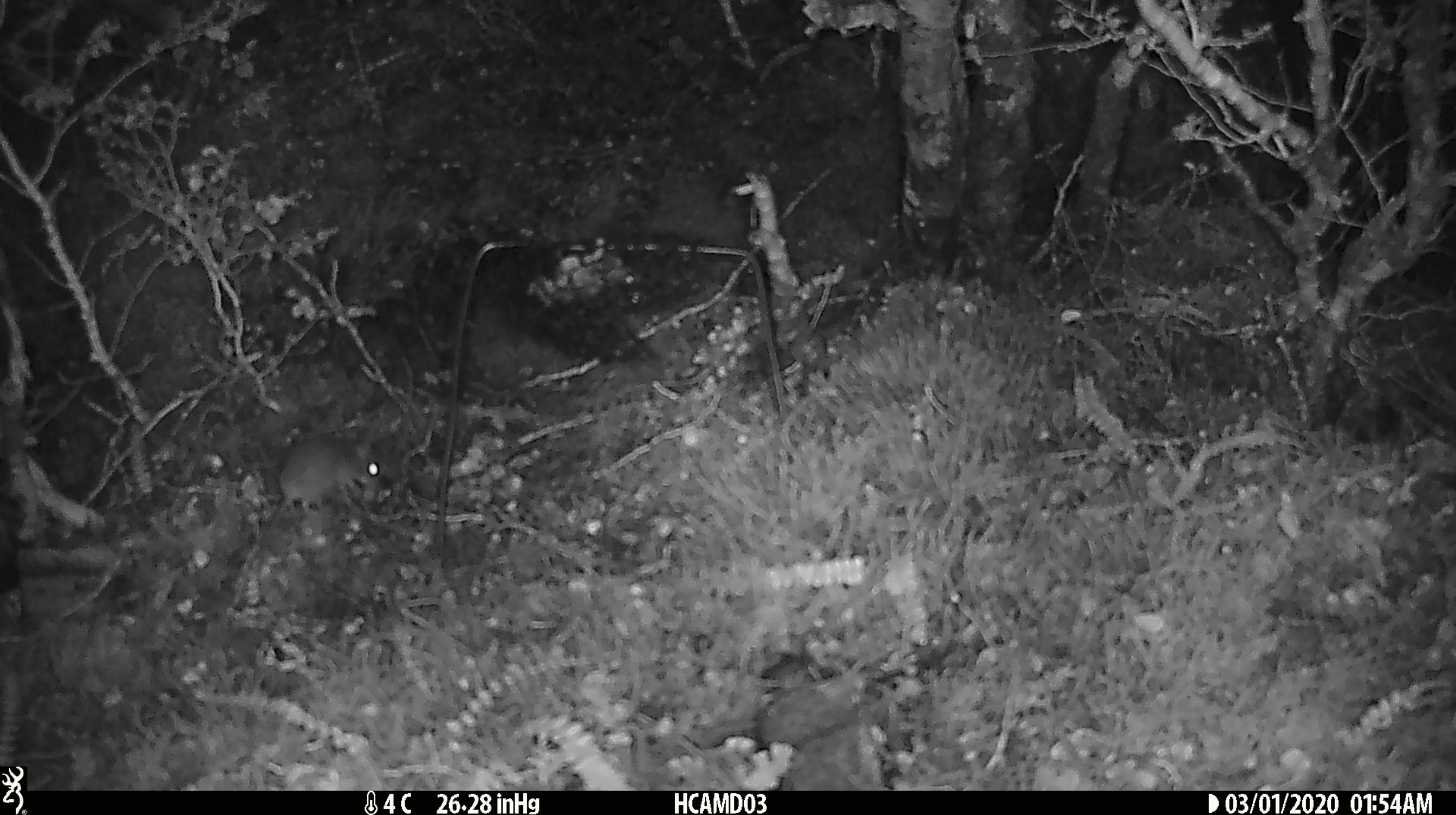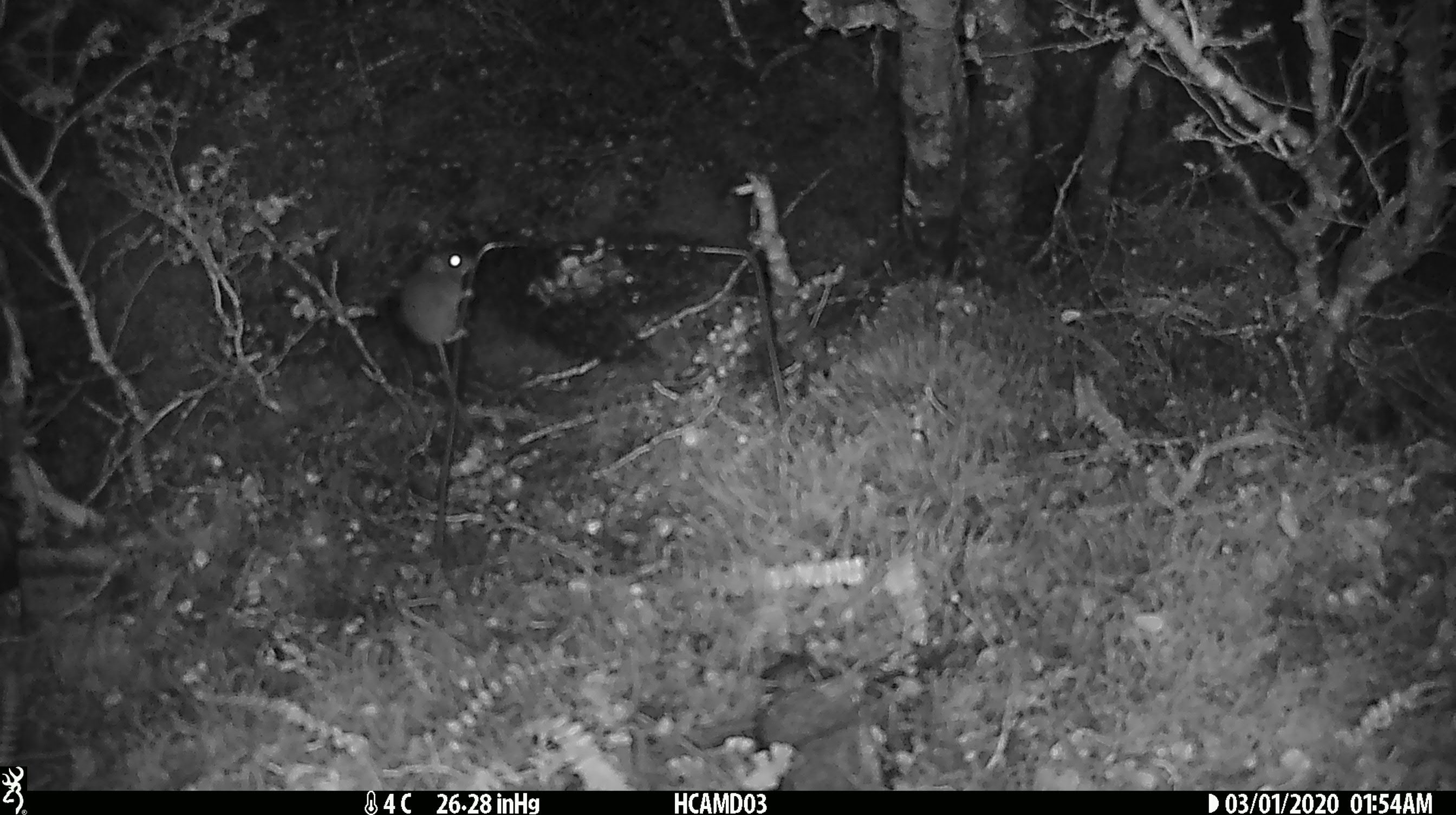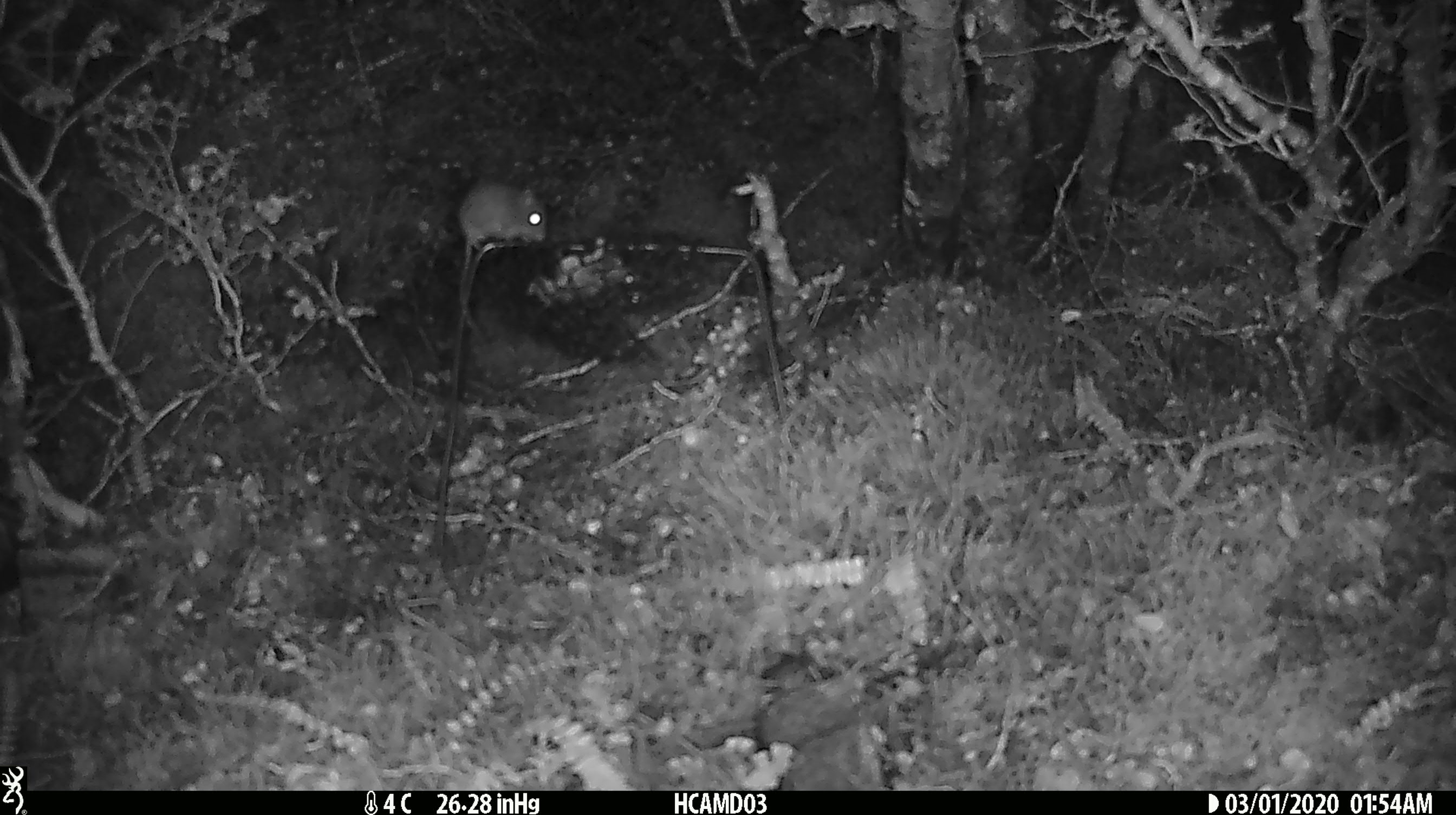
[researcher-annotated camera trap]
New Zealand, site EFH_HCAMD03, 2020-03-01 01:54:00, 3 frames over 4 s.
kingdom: Animalia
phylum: Chordata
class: Mammalia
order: Rodentia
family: Muridae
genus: Mus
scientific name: Mus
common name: mouse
Mouse (Mus).